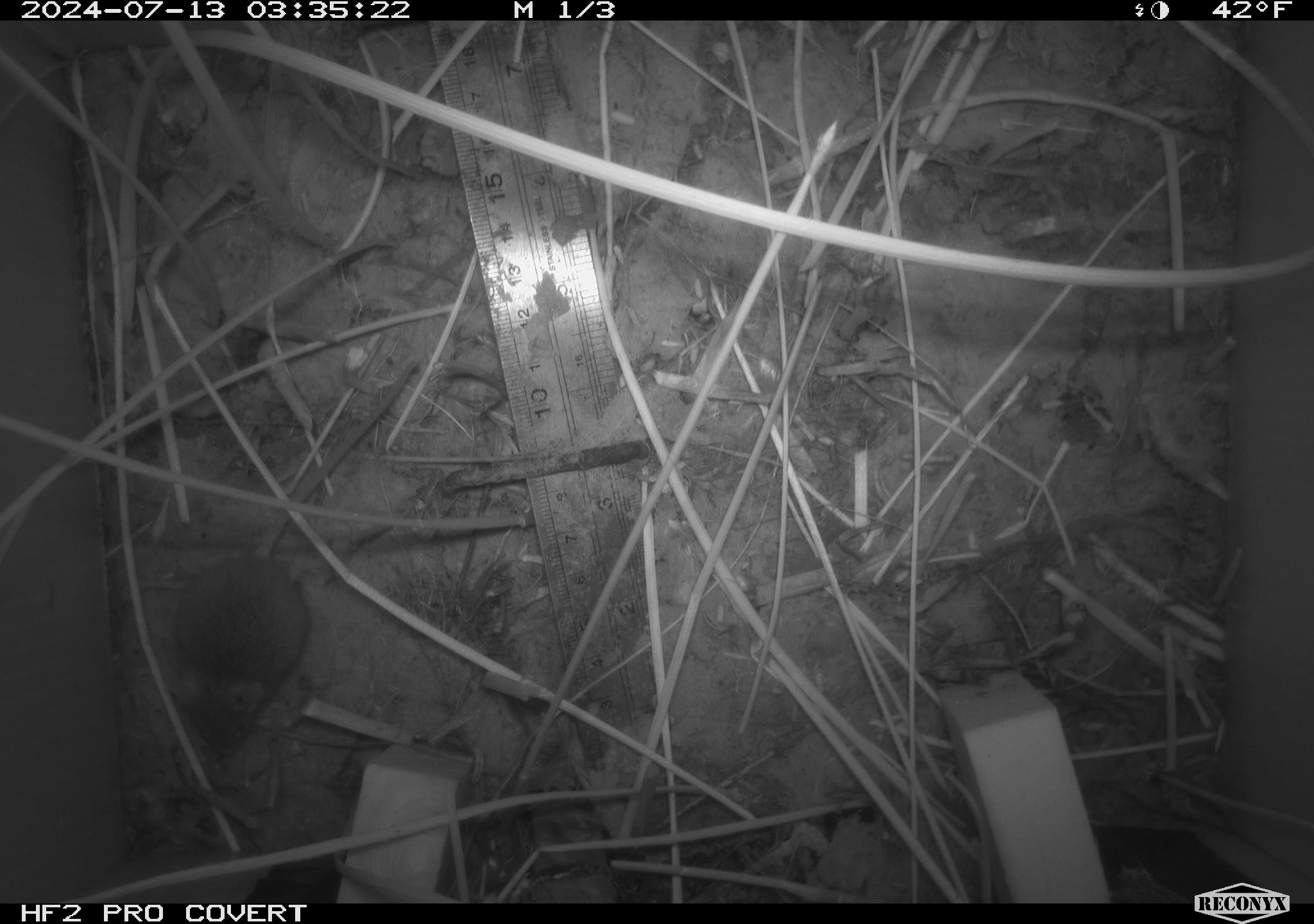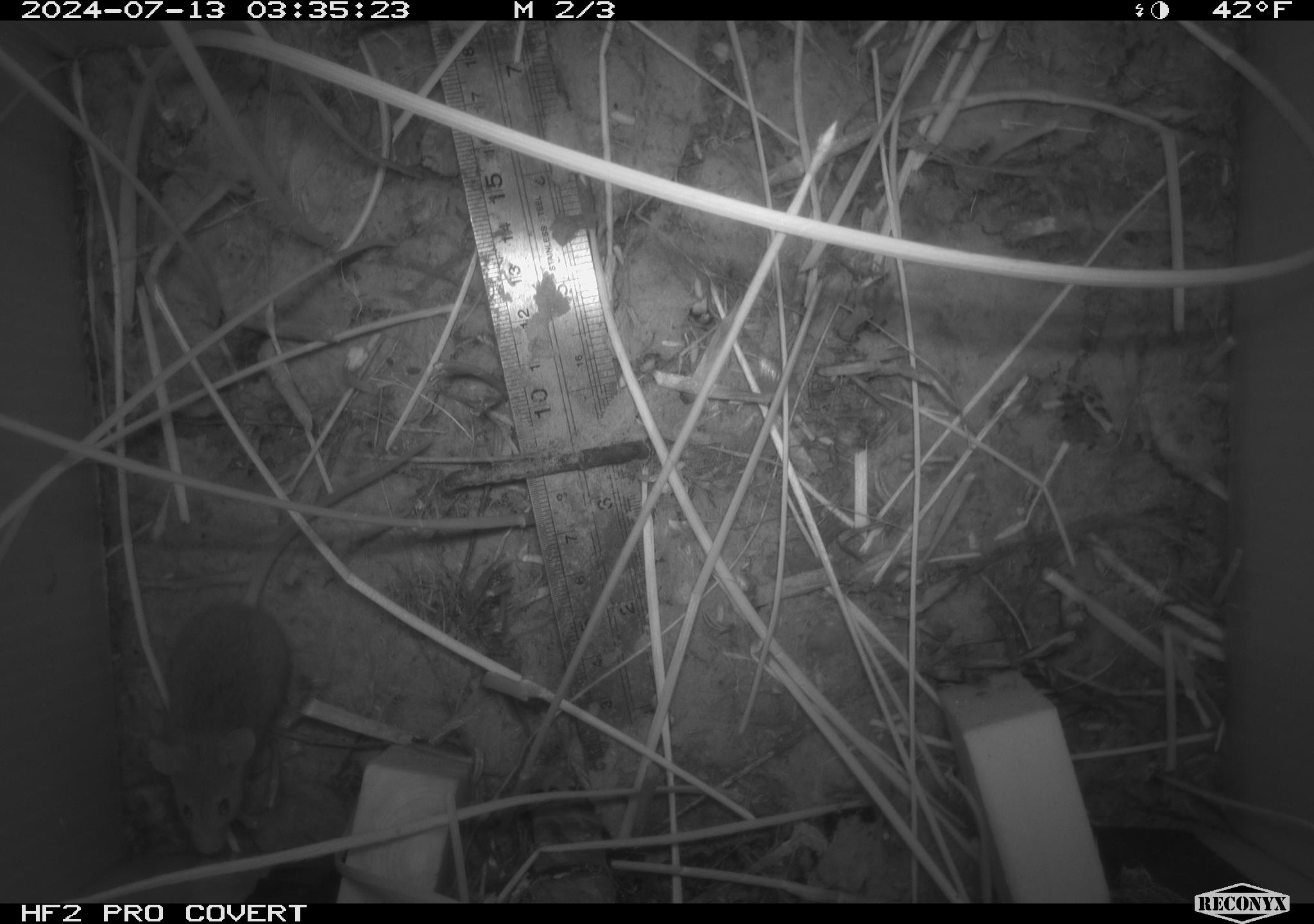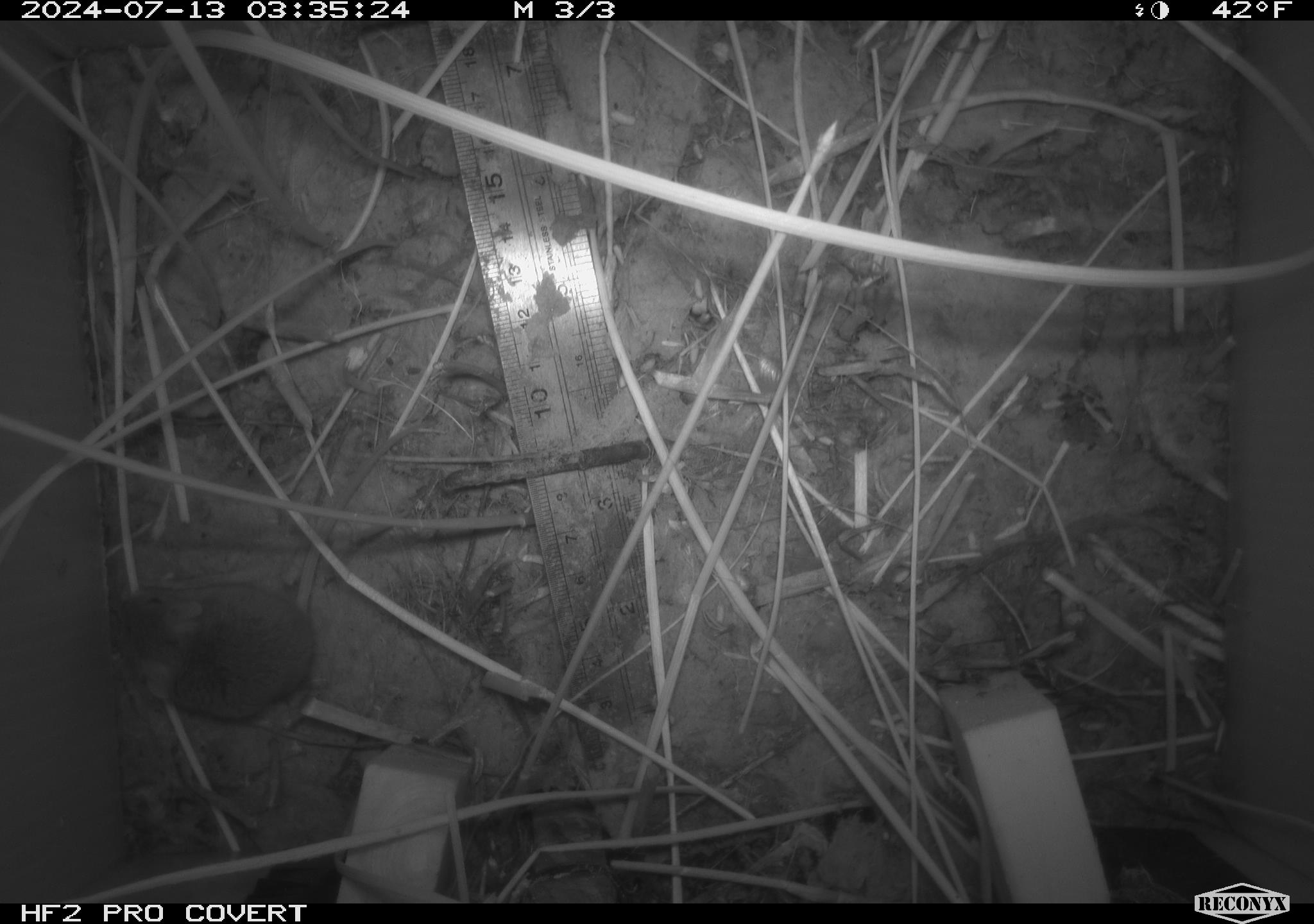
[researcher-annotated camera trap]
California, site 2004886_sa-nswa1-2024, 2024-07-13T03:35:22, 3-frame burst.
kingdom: Animalia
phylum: Chordata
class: Mammalia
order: Rodentia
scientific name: Rodentia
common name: rodent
Rodent (Rodentia).